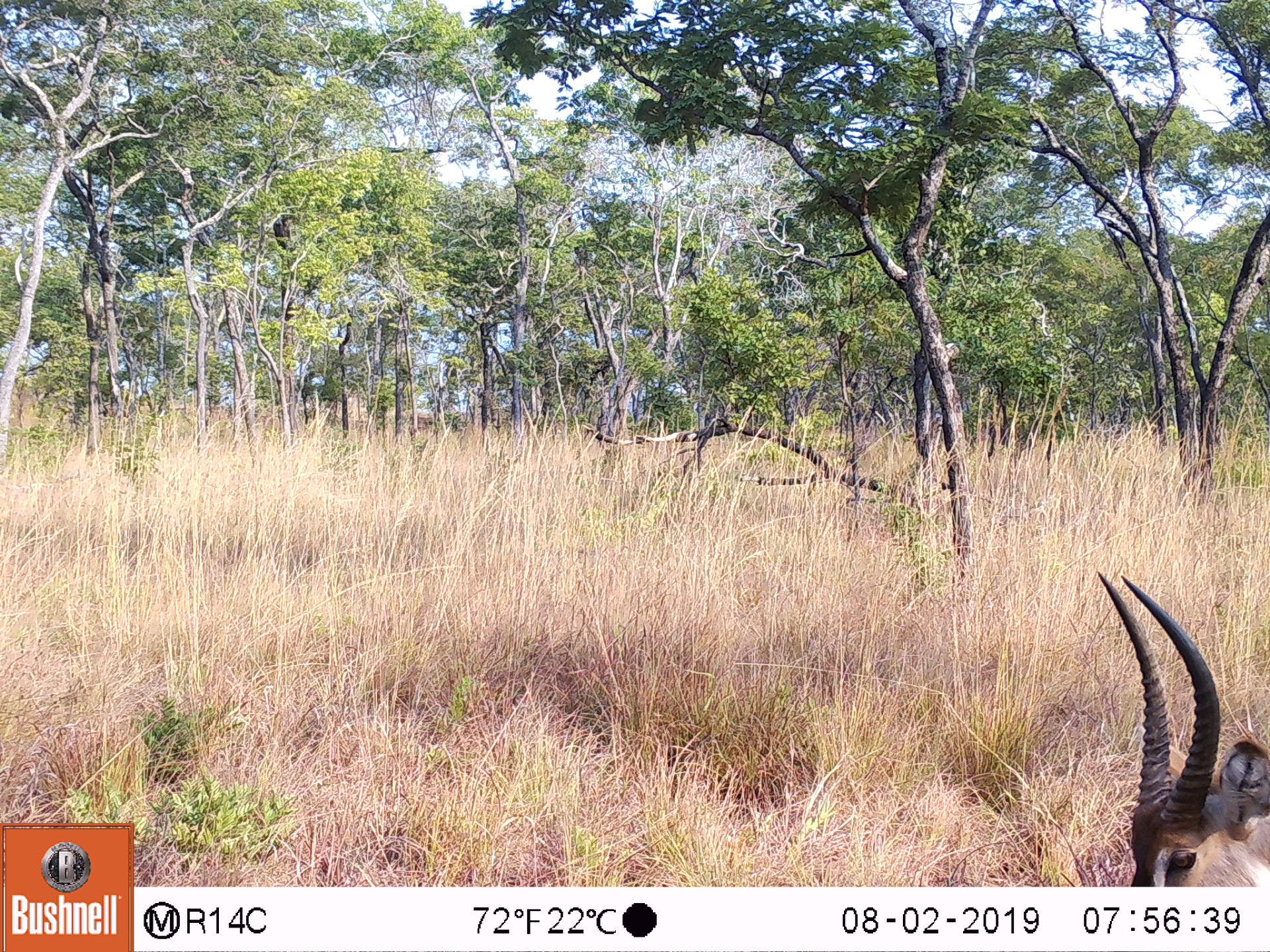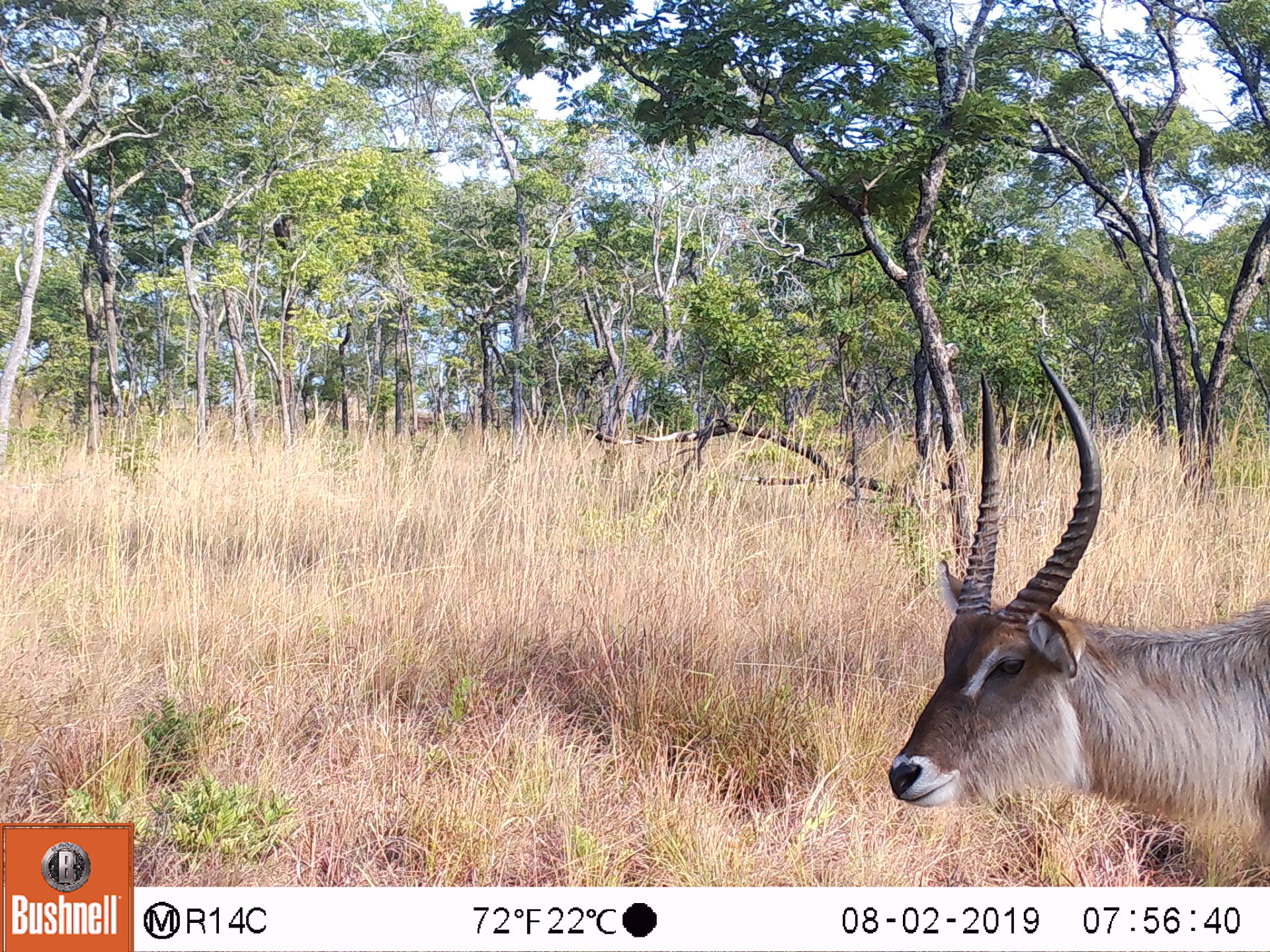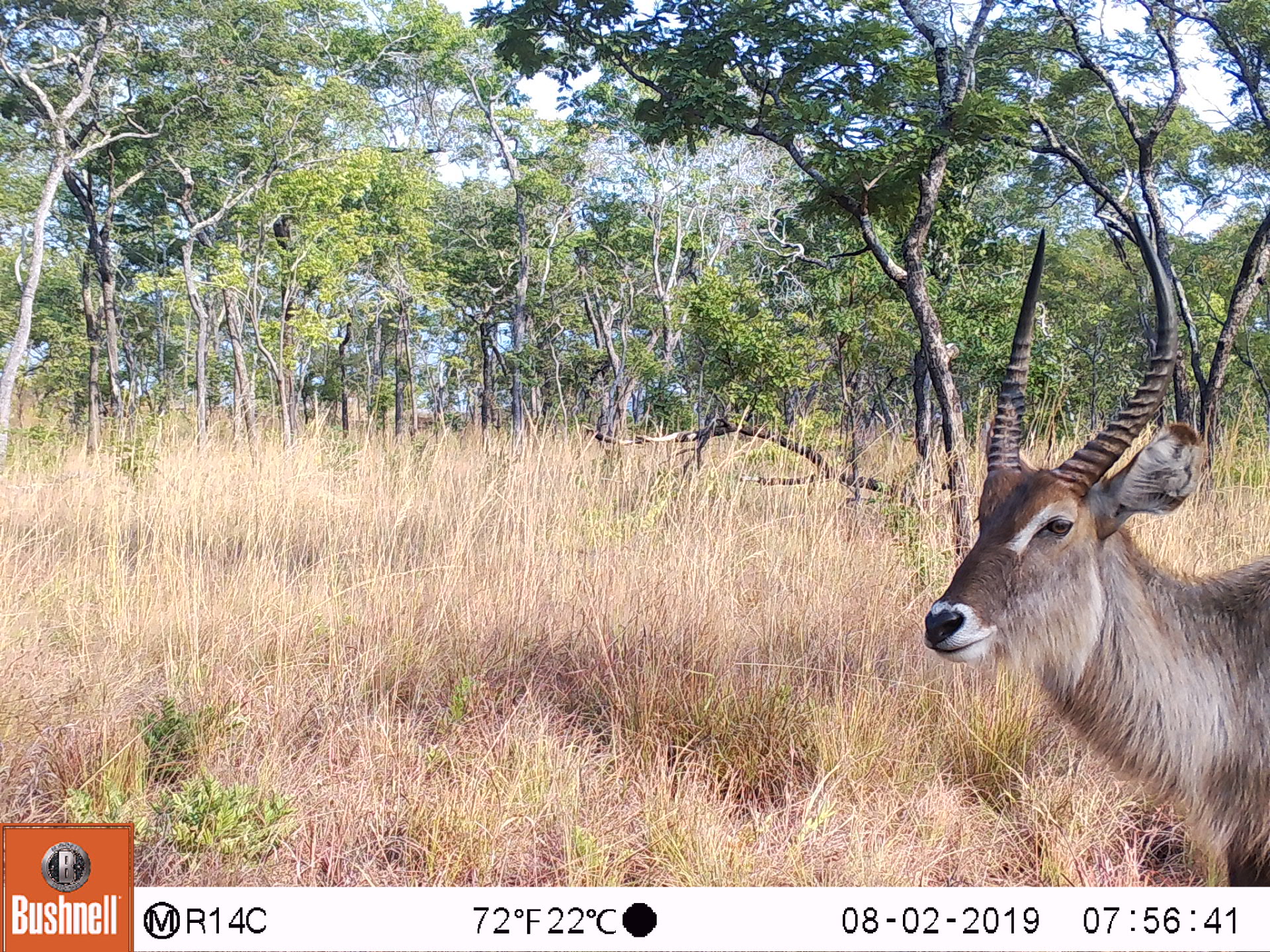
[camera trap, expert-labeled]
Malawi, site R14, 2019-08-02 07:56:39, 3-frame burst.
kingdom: Animalia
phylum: Chordata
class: Mammalia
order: Artiodactyla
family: Bovidae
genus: Kobus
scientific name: Kobus ellipsiprymnus ellipsiprymnus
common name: common waterbuck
Common waterbuck (Kobus ellipsiprymnus ellipsiprymnus), count 1.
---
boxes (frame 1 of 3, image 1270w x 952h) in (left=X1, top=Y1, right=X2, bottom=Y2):
common waterbuck: (left=1093, top=563, right=1268, bottom=884)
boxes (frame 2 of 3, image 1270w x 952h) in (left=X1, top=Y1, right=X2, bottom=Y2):
common waterbuck: (left=872, top=329, right=1266, bottom=866)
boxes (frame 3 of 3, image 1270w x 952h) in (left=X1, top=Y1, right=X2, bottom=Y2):
common waterbuck: (left=907, top=197, right=1268, bottom=880)